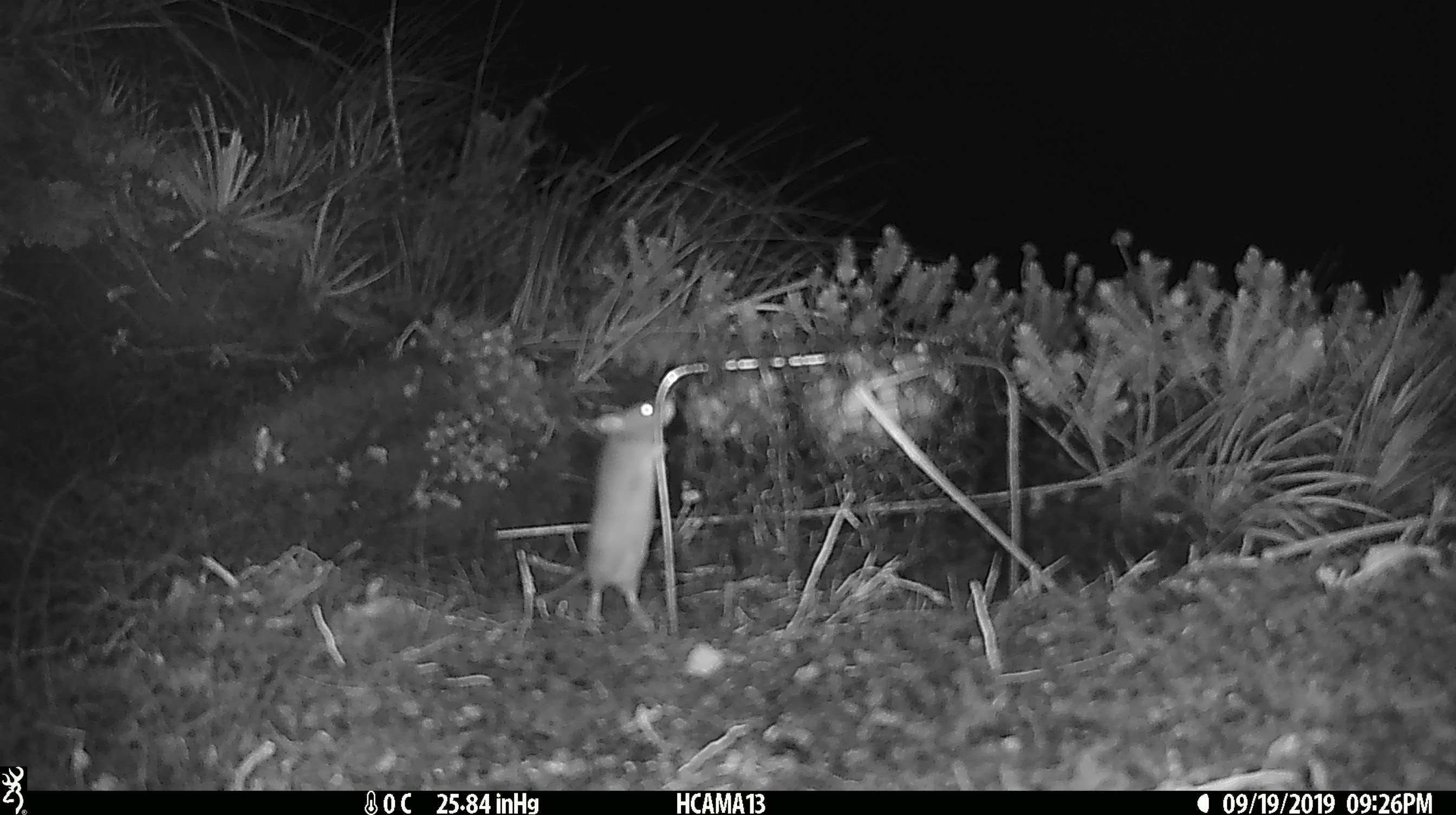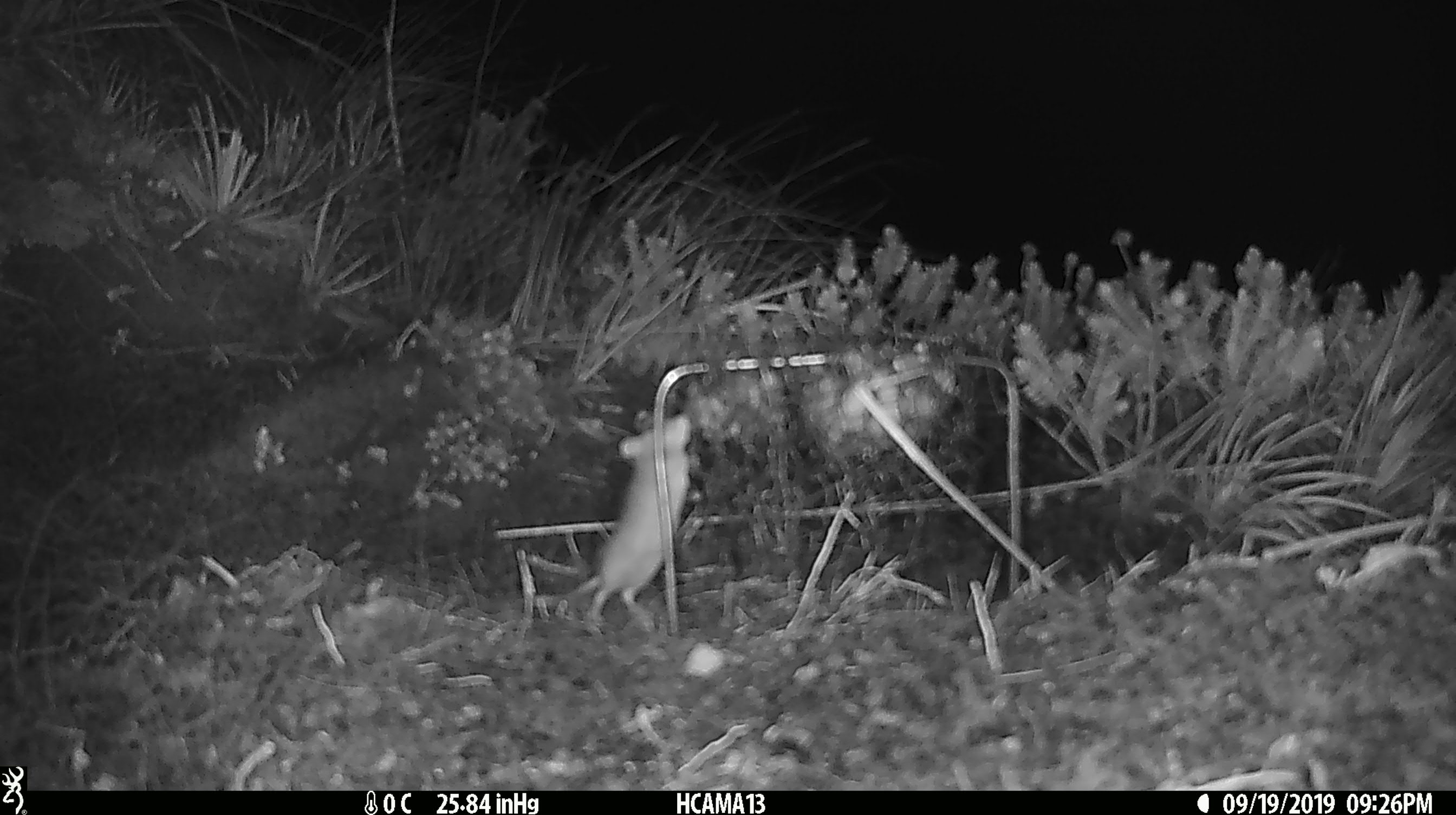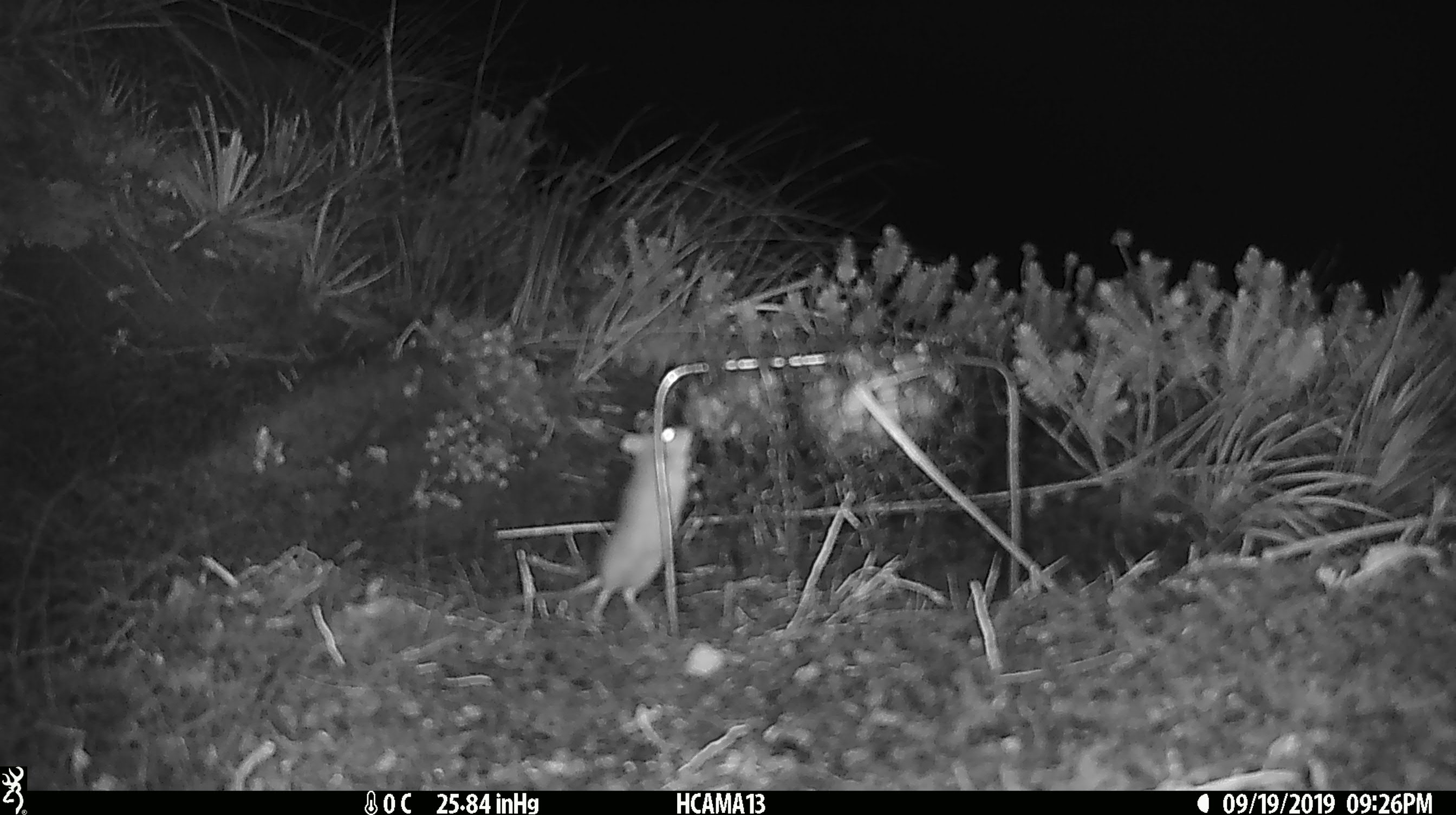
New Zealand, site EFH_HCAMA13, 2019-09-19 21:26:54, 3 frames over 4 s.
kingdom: Animalia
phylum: Chordata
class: Mammalia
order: Rodentia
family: Muridae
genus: Mus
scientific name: Mus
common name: mouse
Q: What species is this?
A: Mouse (Mus).